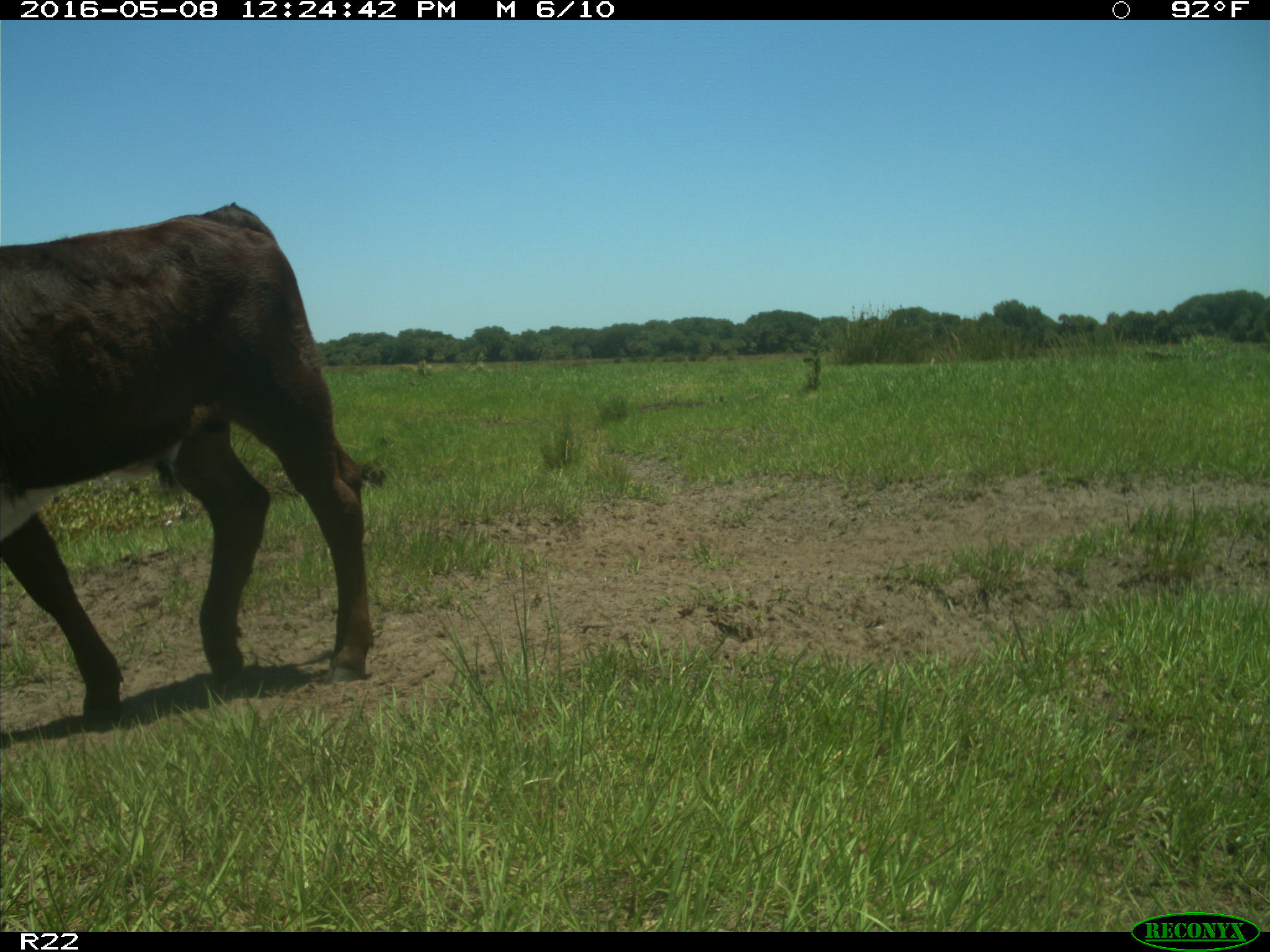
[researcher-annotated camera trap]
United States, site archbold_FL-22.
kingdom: Animalia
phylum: Chordata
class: Mammalia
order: Artiodactyla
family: Bovidae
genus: Bos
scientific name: Bos taurus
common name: domestic cow